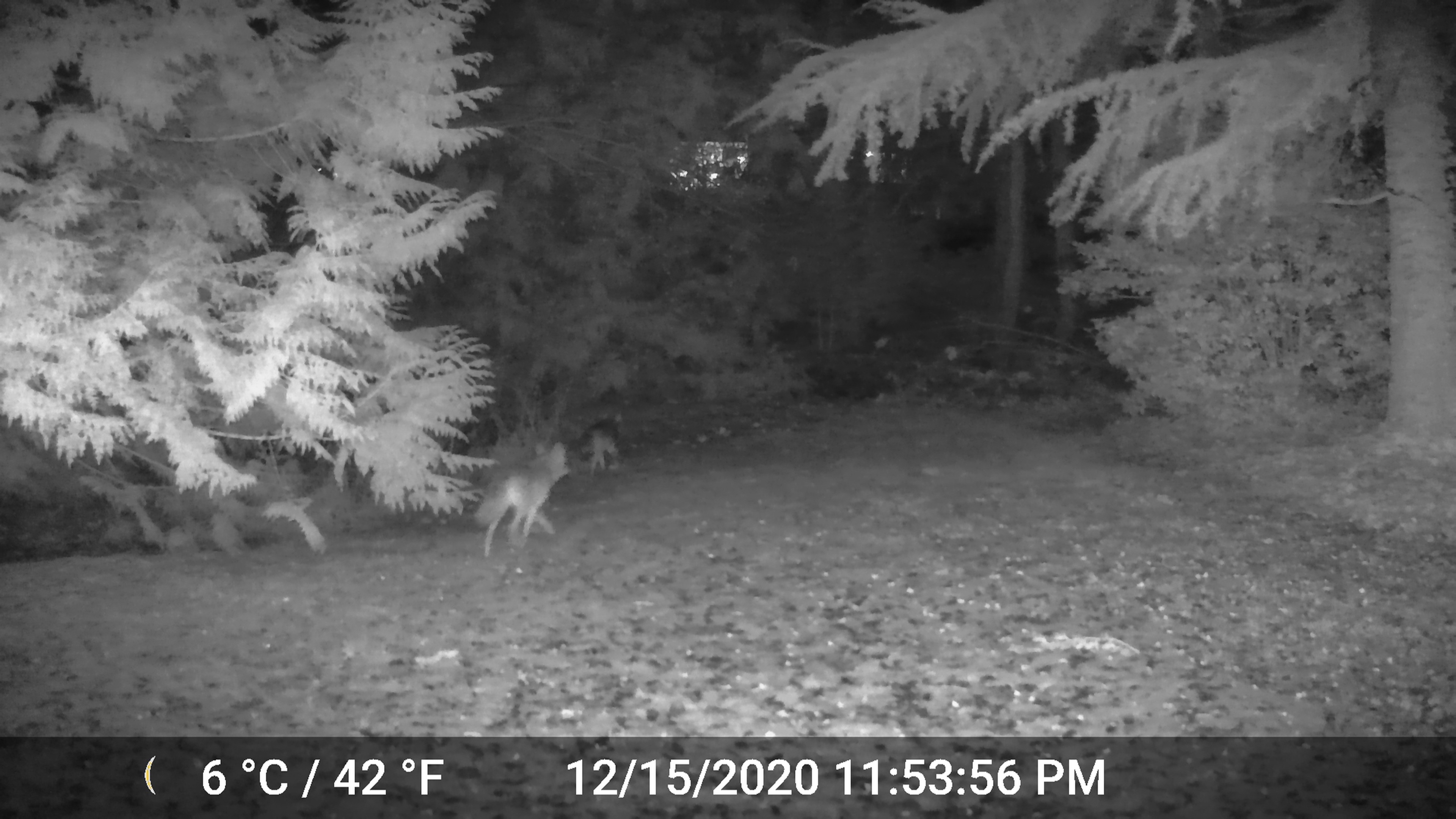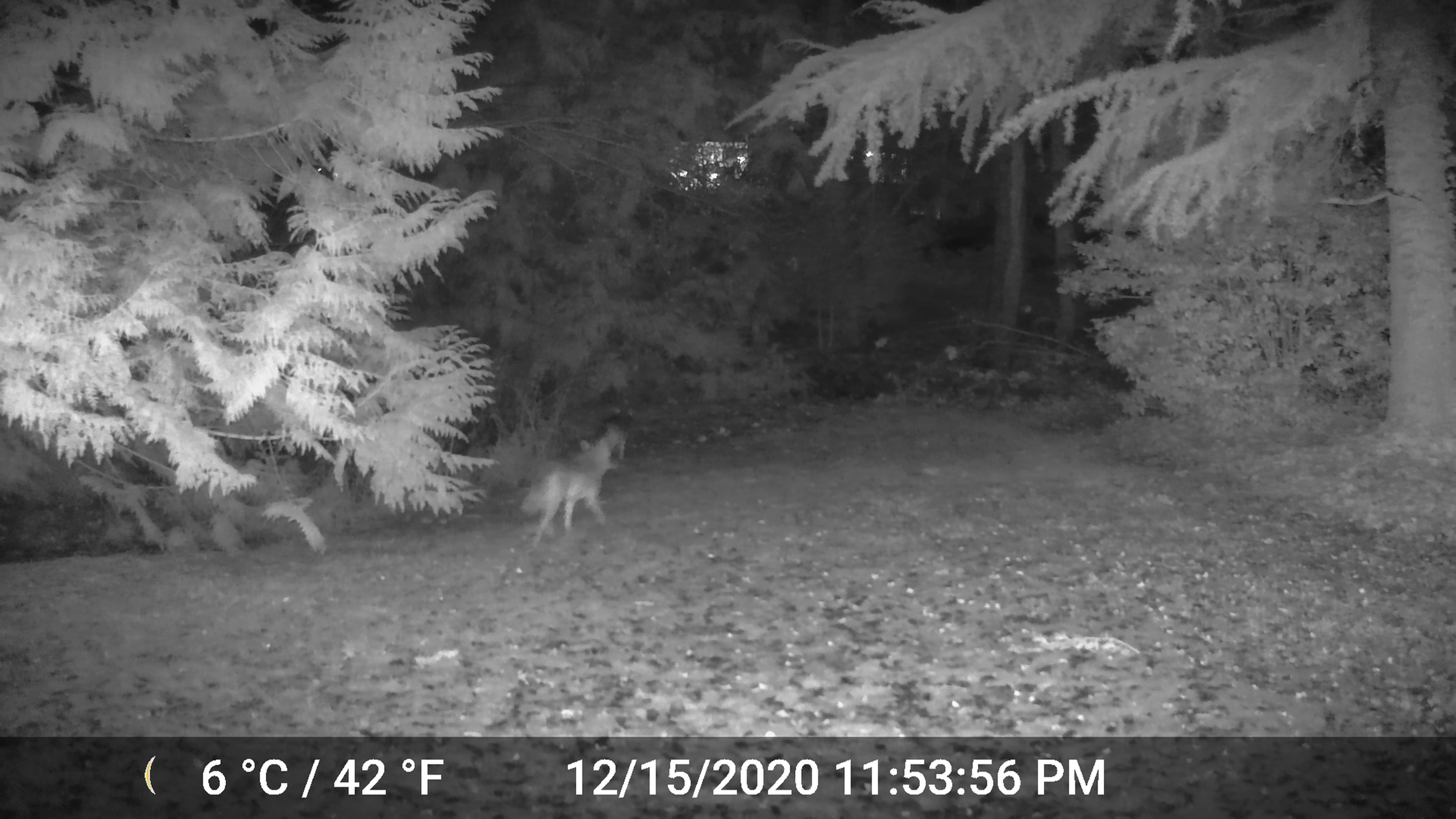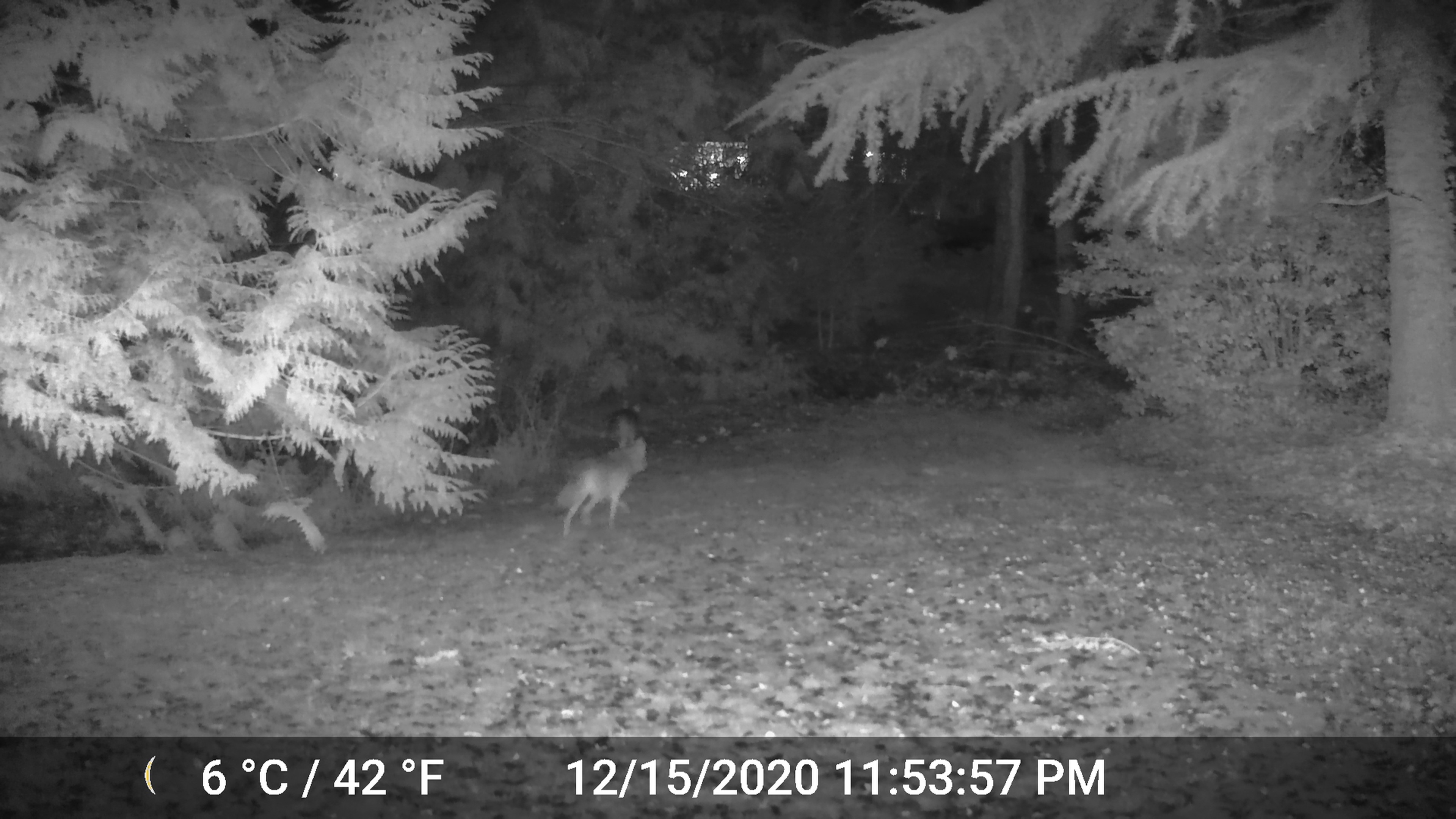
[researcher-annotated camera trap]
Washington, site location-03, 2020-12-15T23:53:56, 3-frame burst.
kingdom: Animalia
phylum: Chordata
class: Mammalia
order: Carnivora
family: Canidae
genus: Canis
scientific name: Canis latrans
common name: coyote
Coyote (Canis latrans).